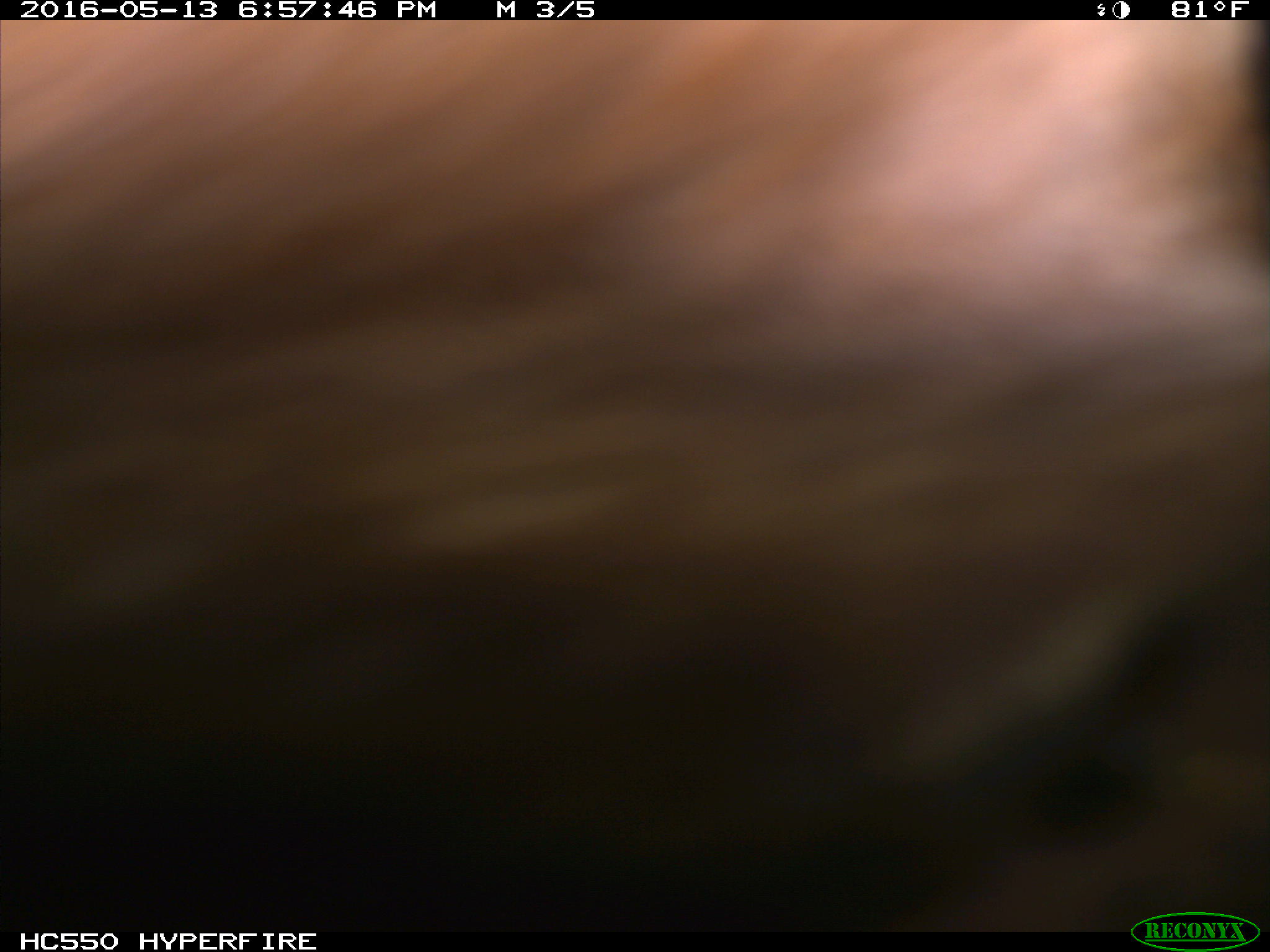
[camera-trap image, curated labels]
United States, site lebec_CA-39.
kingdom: Animalia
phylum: Chordata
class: Mammalia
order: Artiodactyla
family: Bovidae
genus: Bos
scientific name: Bos taurus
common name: domestic cow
Bos taurus (domestic cow).